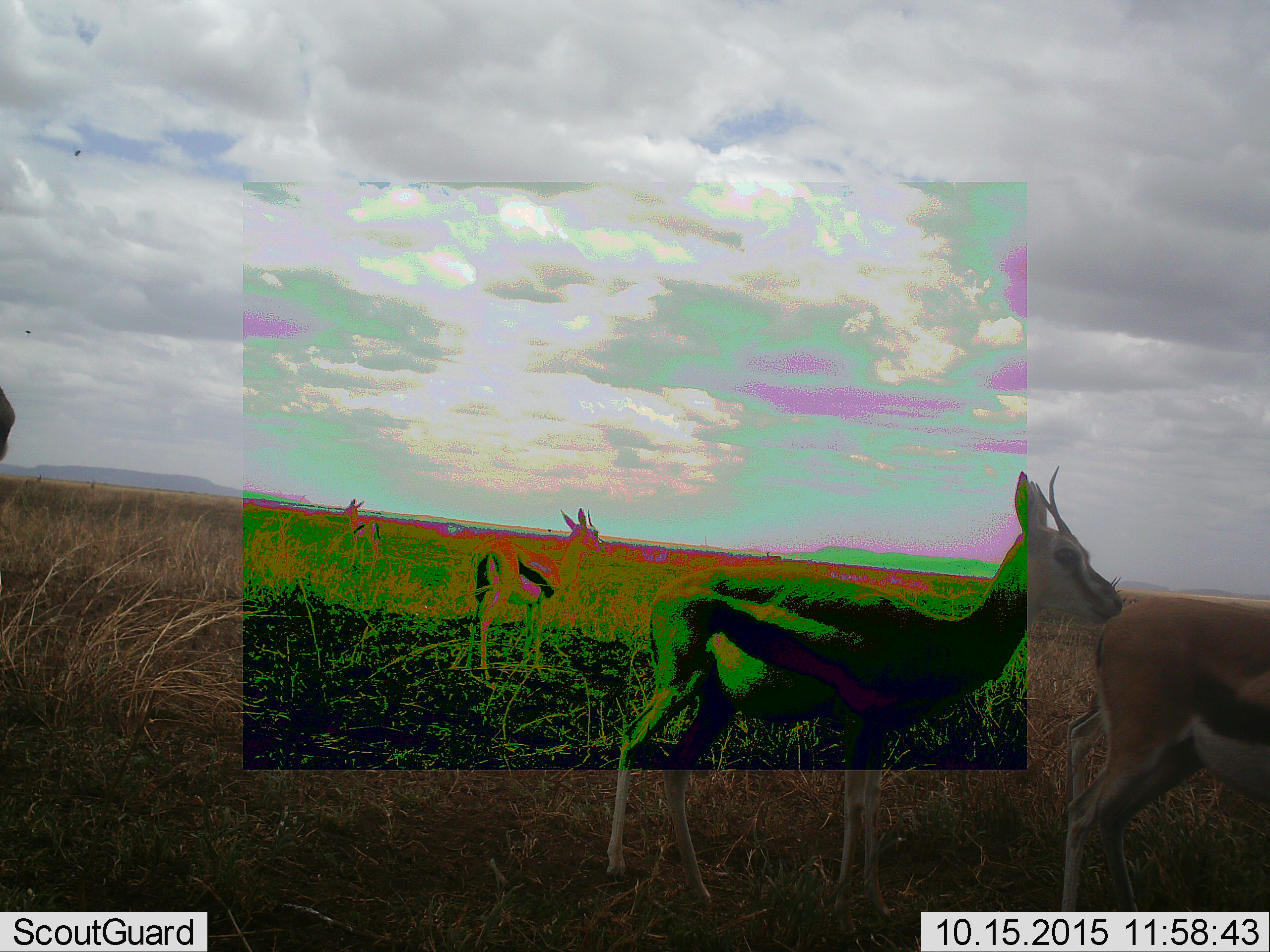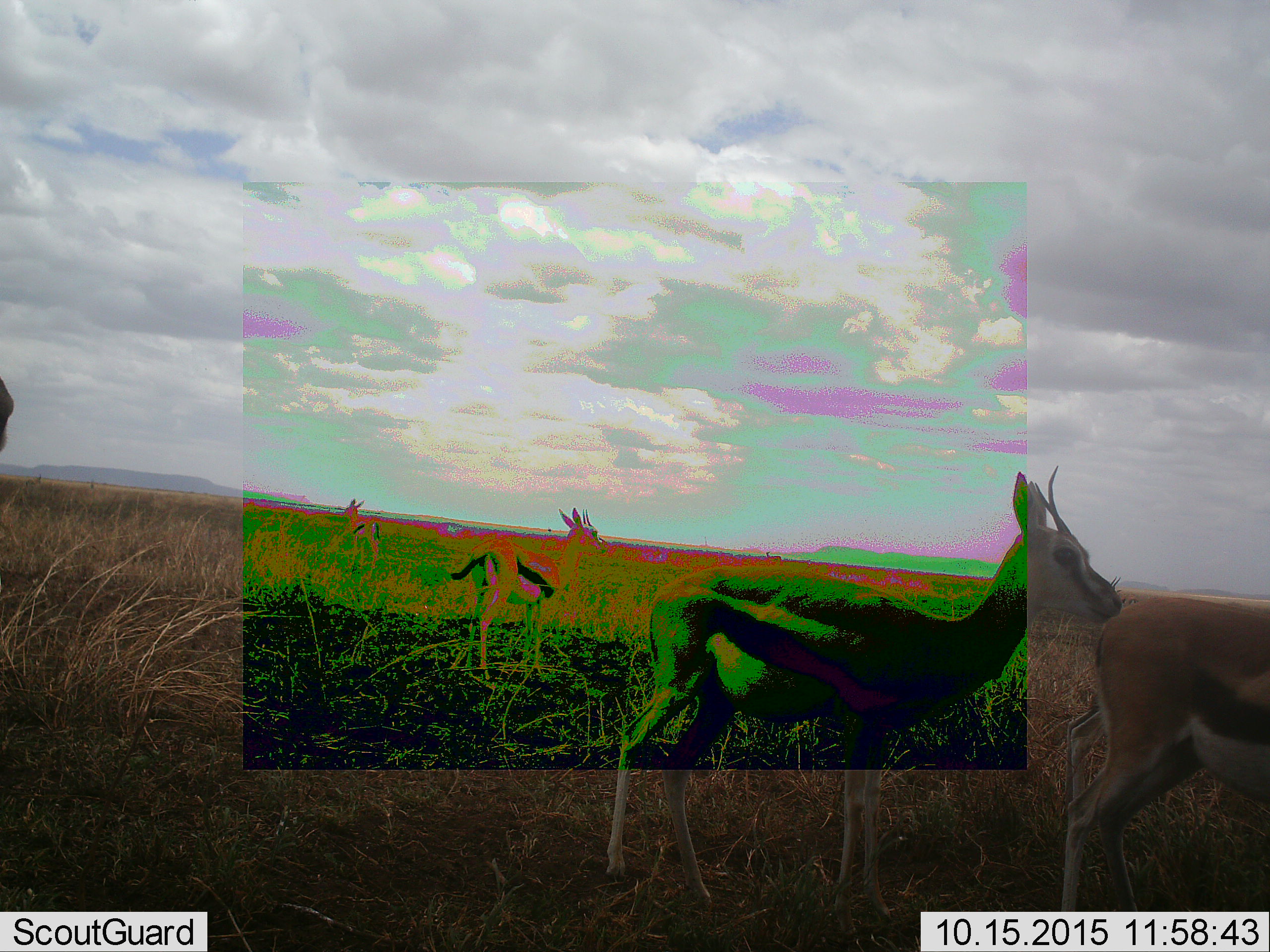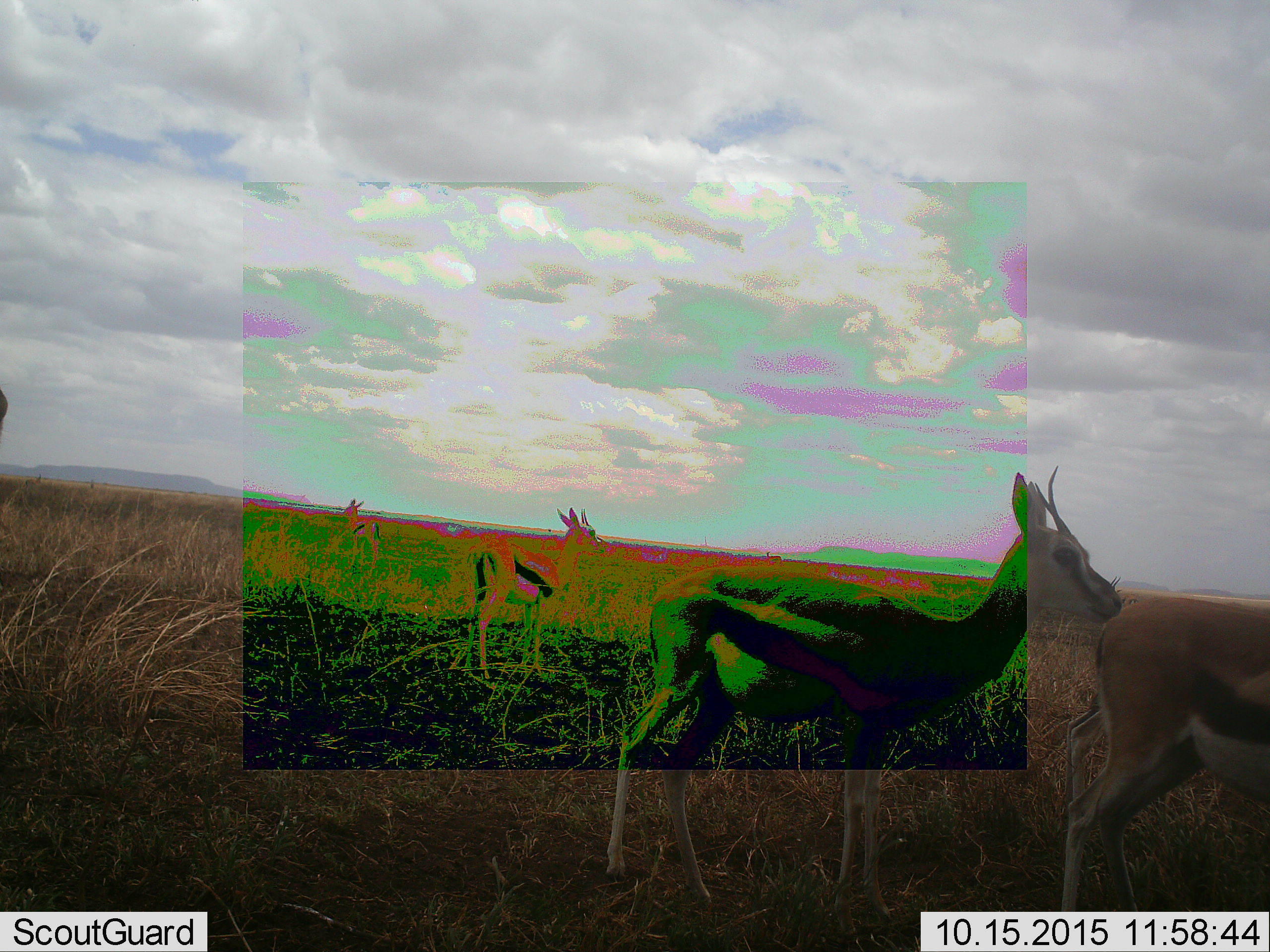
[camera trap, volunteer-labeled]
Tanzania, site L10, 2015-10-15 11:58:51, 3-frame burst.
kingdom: Animalia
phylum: Chordata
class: Mammalia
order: Artiodactyla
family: Bovidae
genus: Eudorcas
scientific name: Eudorcas thomsonii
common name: thomson's gazelle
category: gazellethomsons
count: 5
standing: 100%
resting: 0%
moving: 22%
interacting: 11%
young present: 11%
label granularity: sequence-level